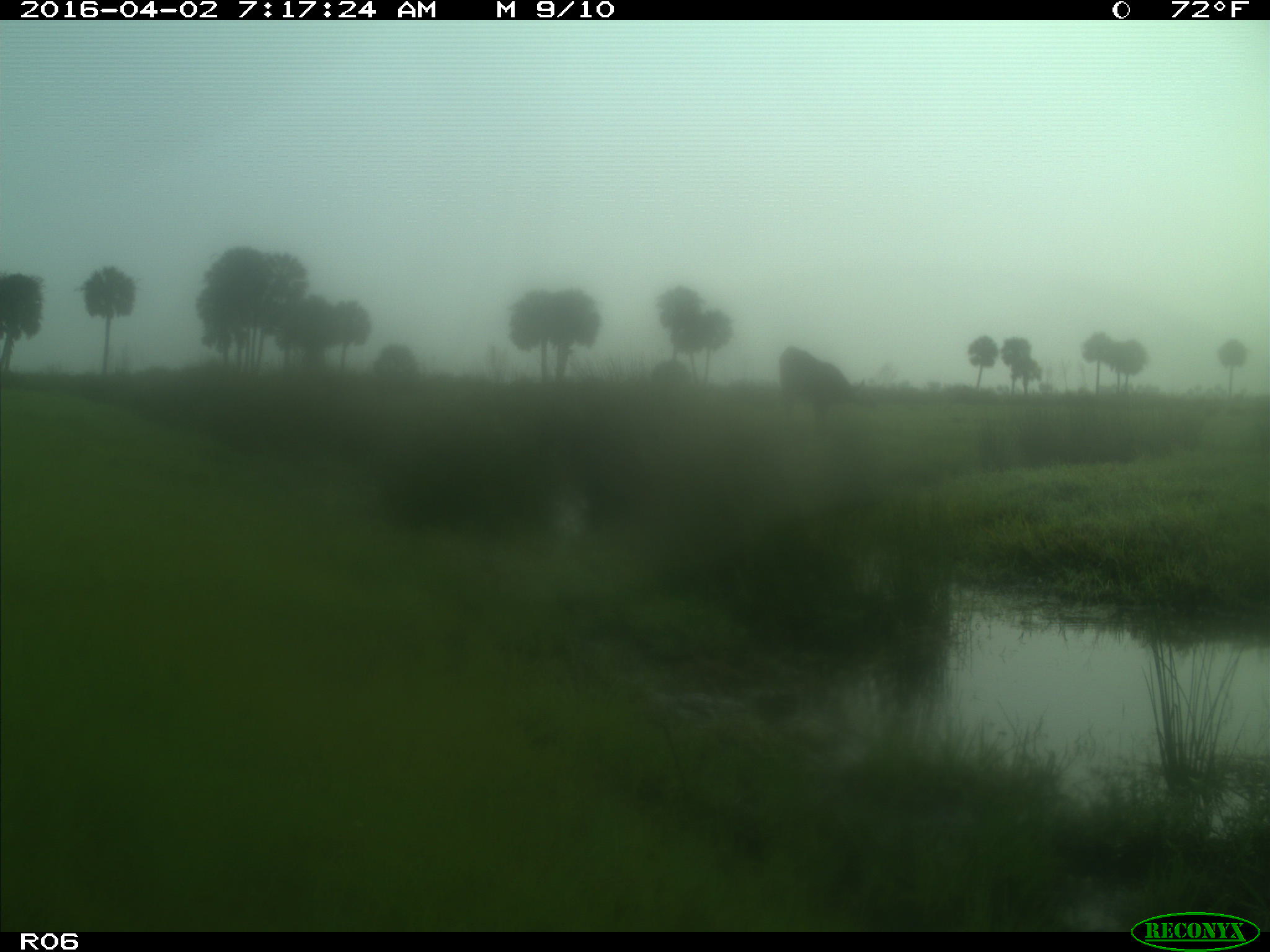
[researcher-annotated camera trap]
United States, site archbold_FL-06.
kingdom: Animalia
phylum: Chordata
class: Mammalia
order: Artiodactyla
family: Bovidae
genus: Bos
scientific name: Bos taurus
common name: domestic cow